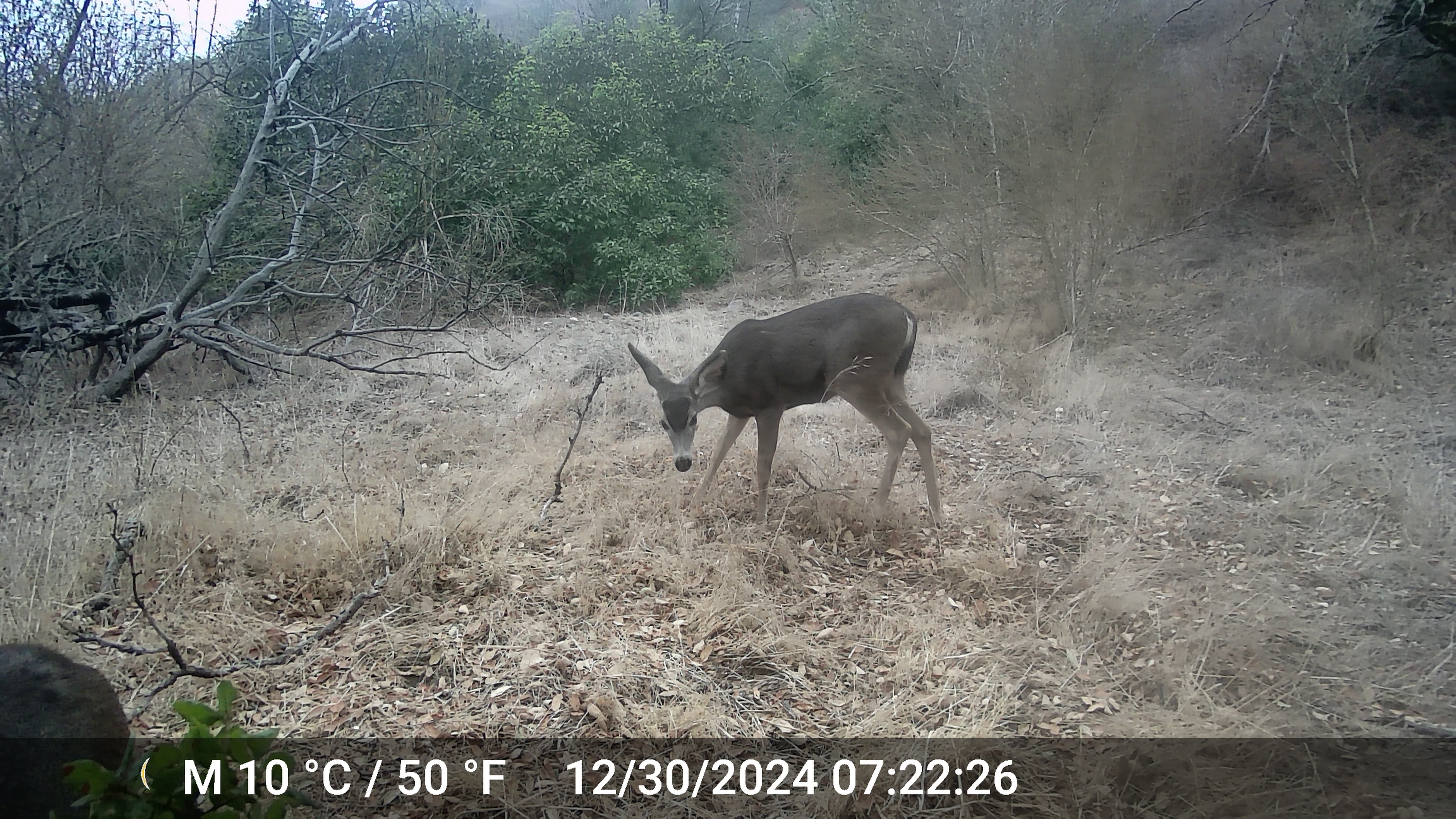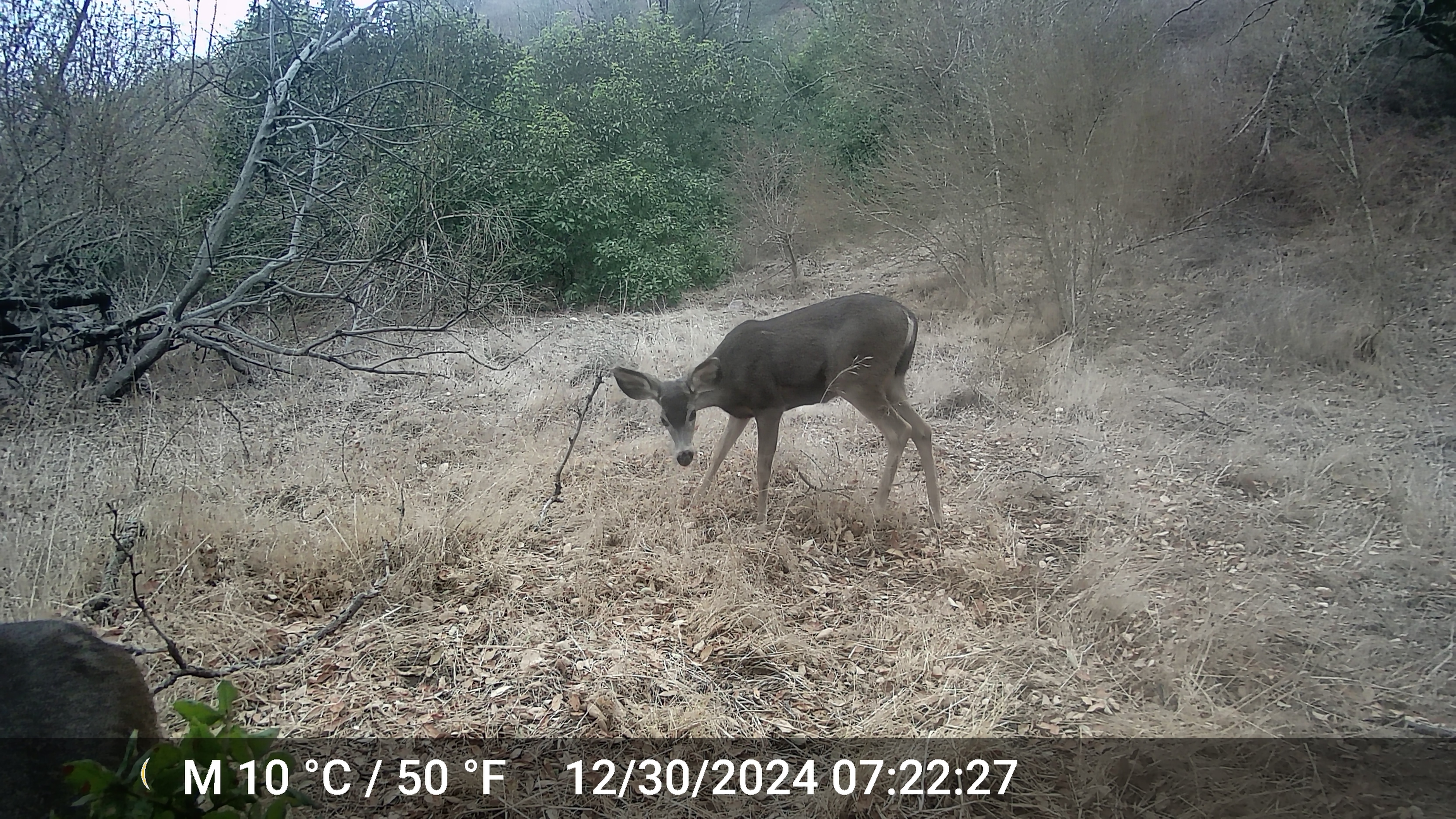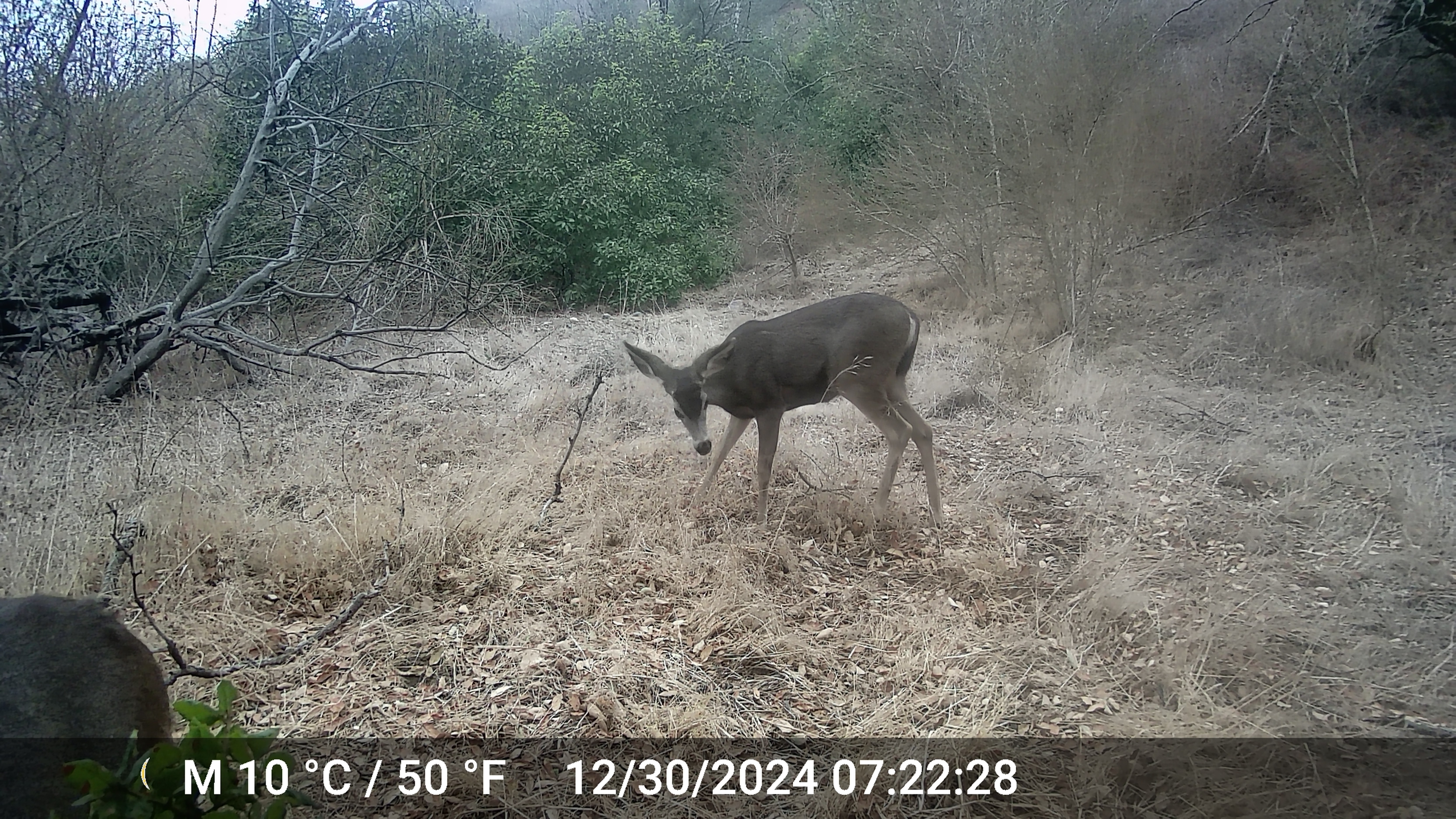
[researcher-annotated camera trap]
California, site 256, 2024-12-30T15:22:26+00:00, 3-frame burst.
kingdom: Animalia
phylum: Chordata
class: Mammalia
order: Artiodactyla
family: Cervidae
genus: Odocoileus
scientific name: Odocoileus hemionus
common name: mule deer